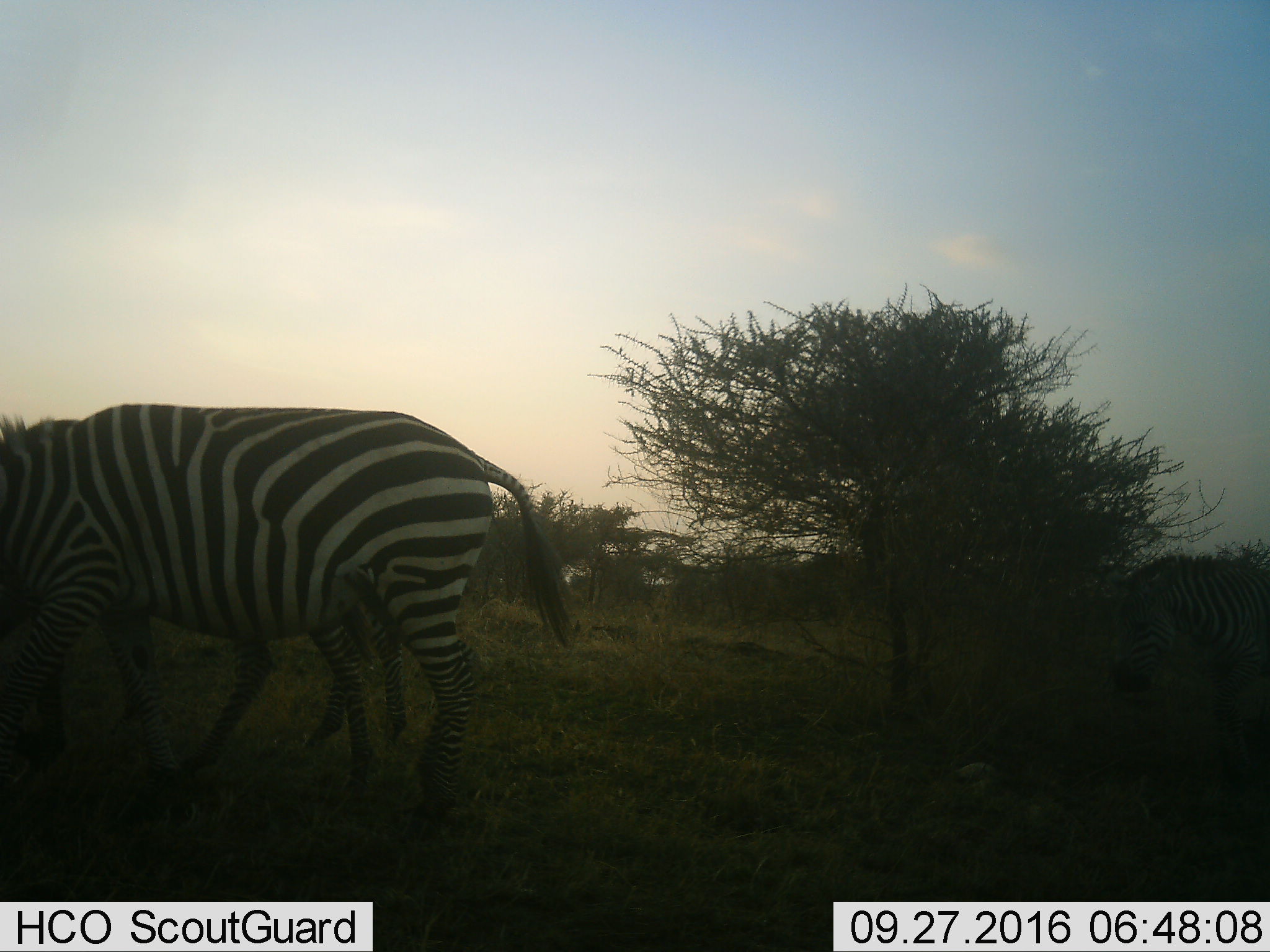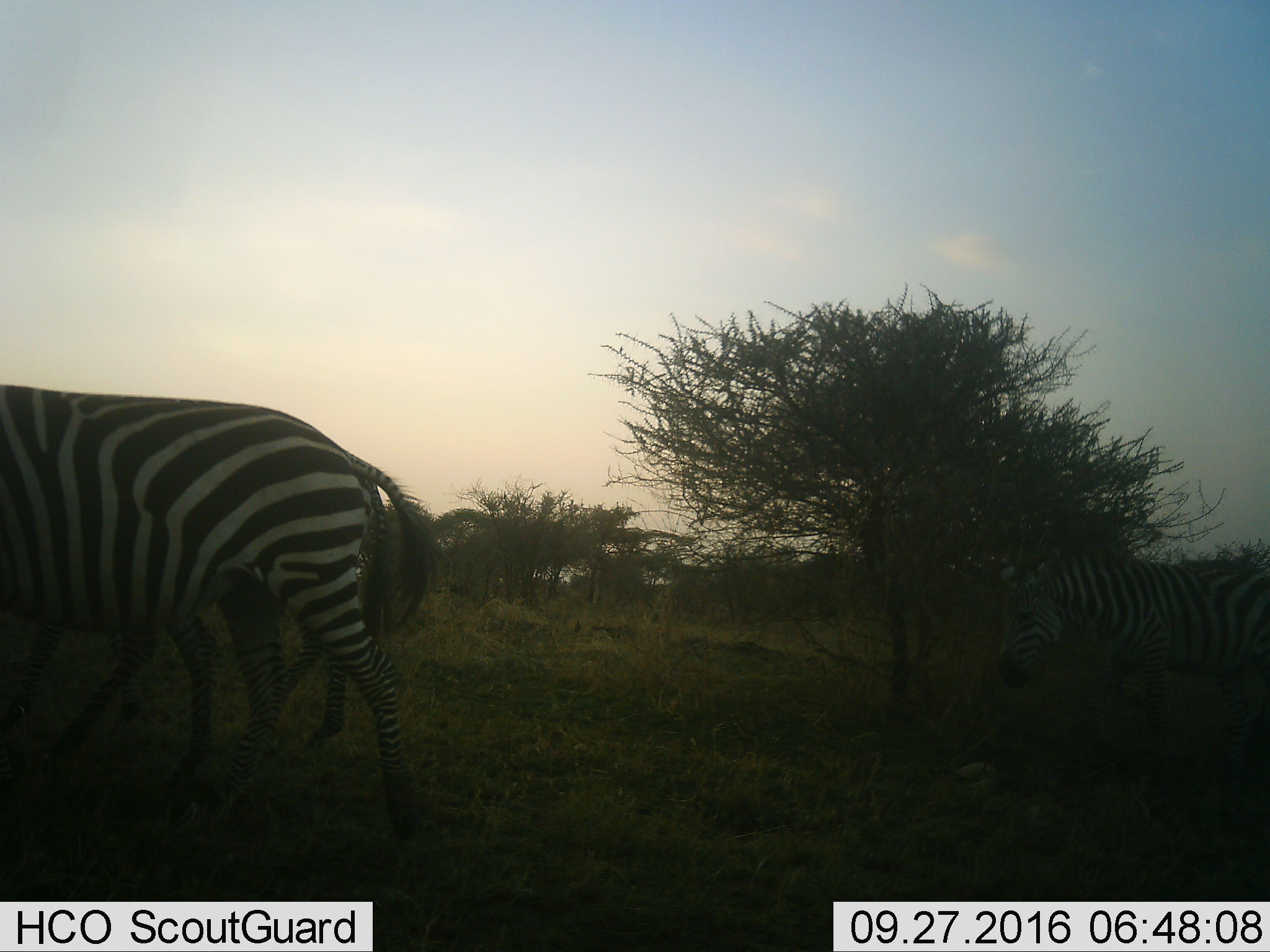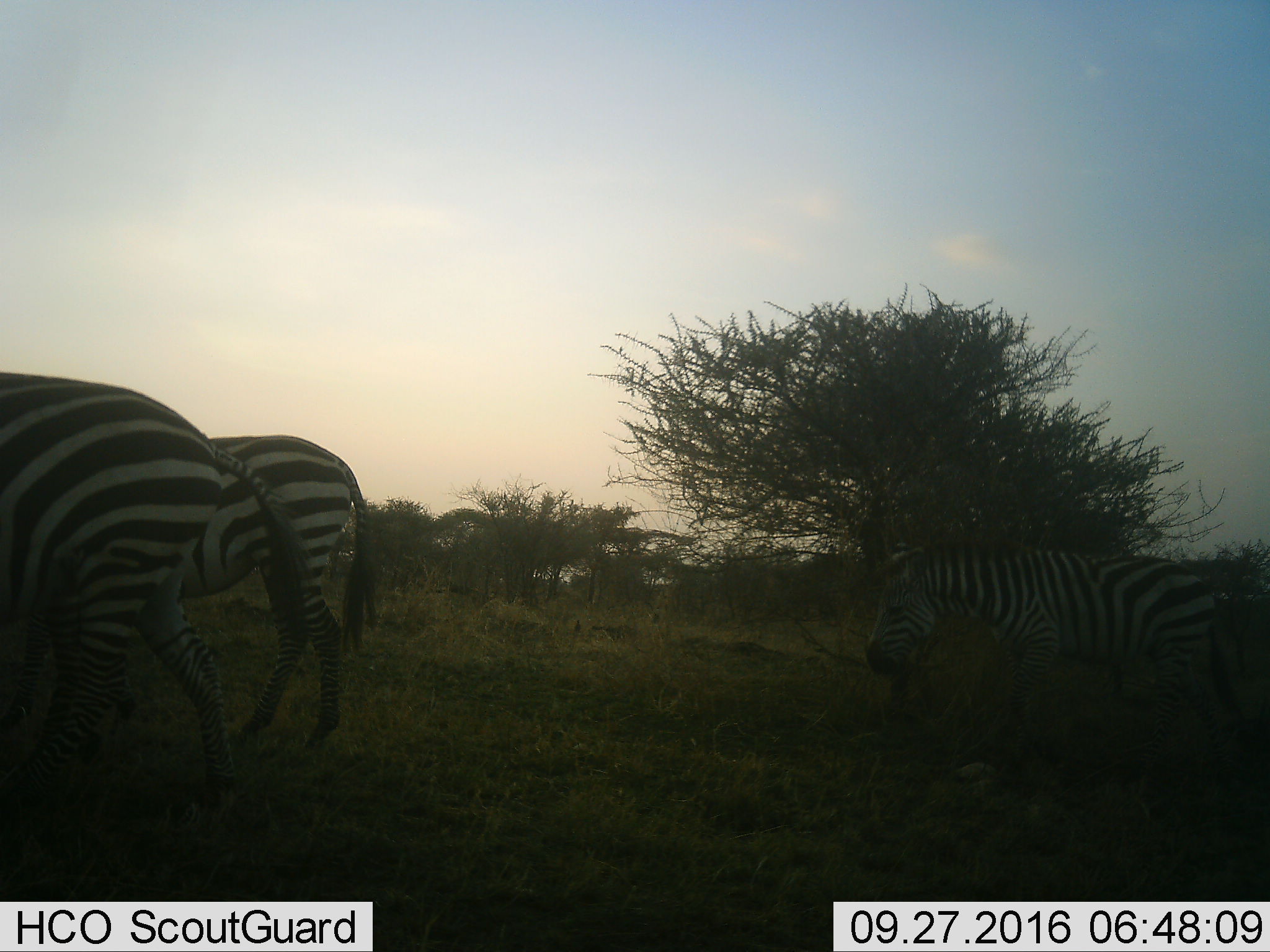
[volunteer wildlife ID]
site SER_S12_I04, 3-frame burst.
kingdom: Animalia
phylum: Chordata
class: Mammalia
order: Perissodactyla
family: Equidae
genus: Equus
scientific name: Equus quagga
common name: plains zebra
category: zebraplains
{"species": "zebraplains (plains zebra) (Equus quagga)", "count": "3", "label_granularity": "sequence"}